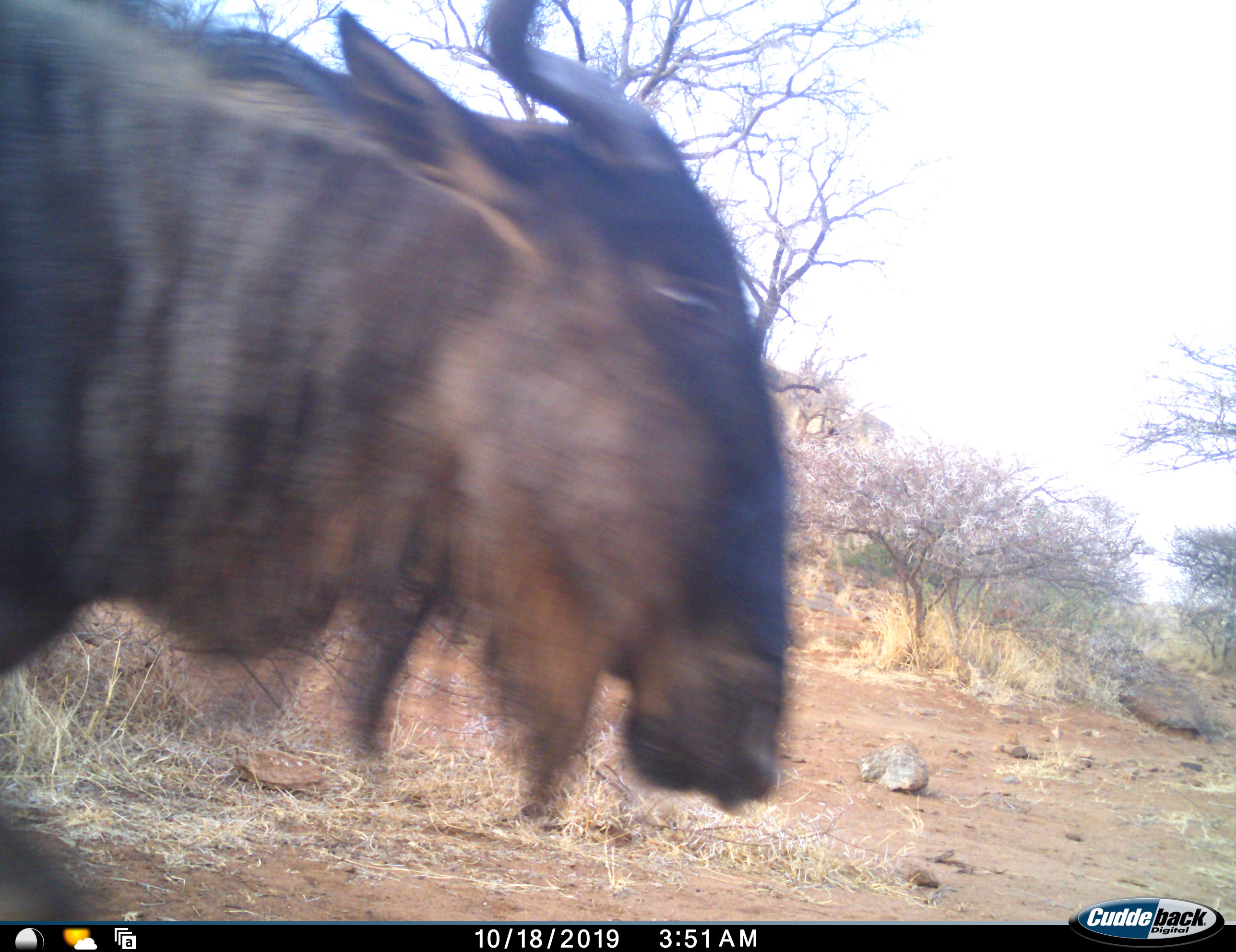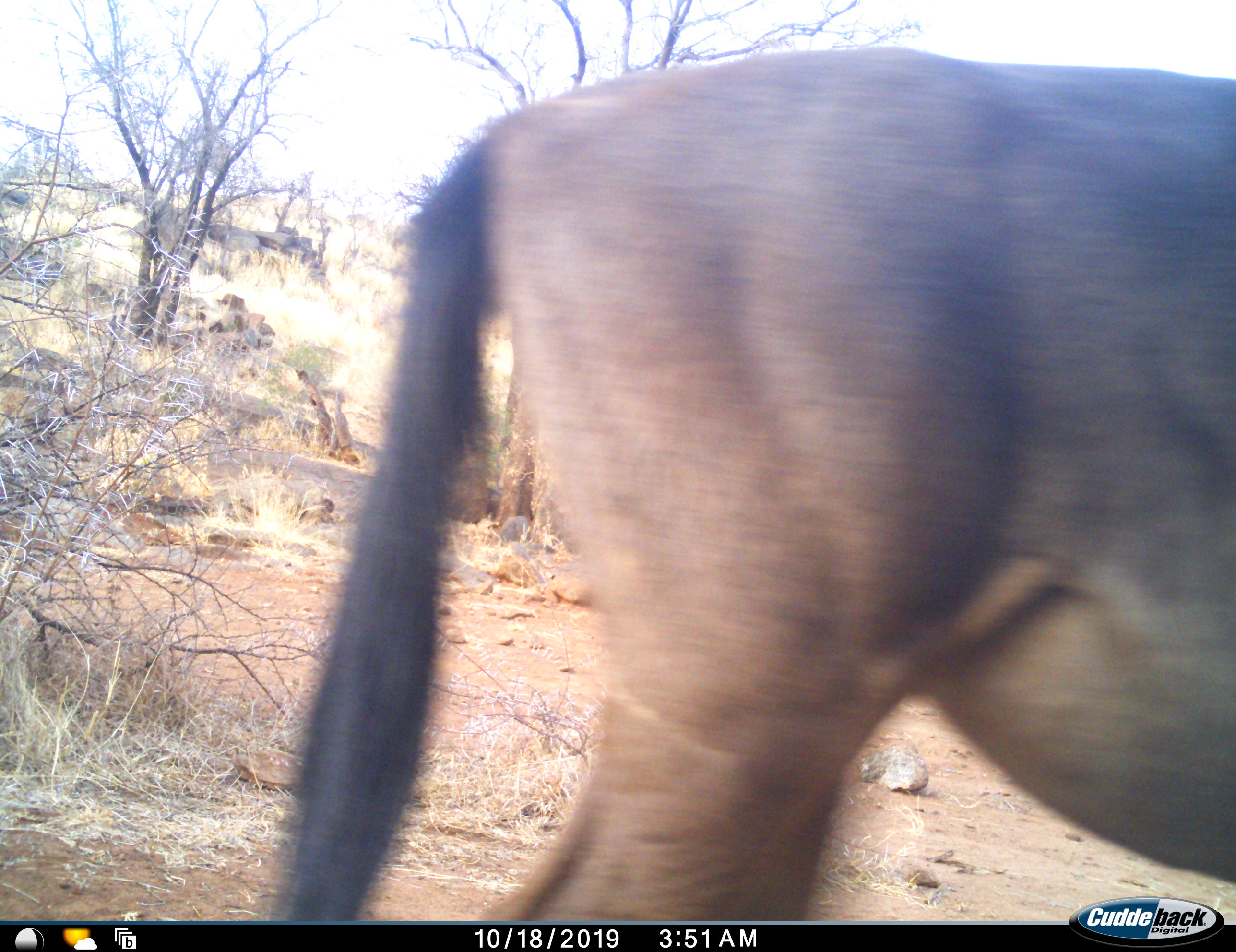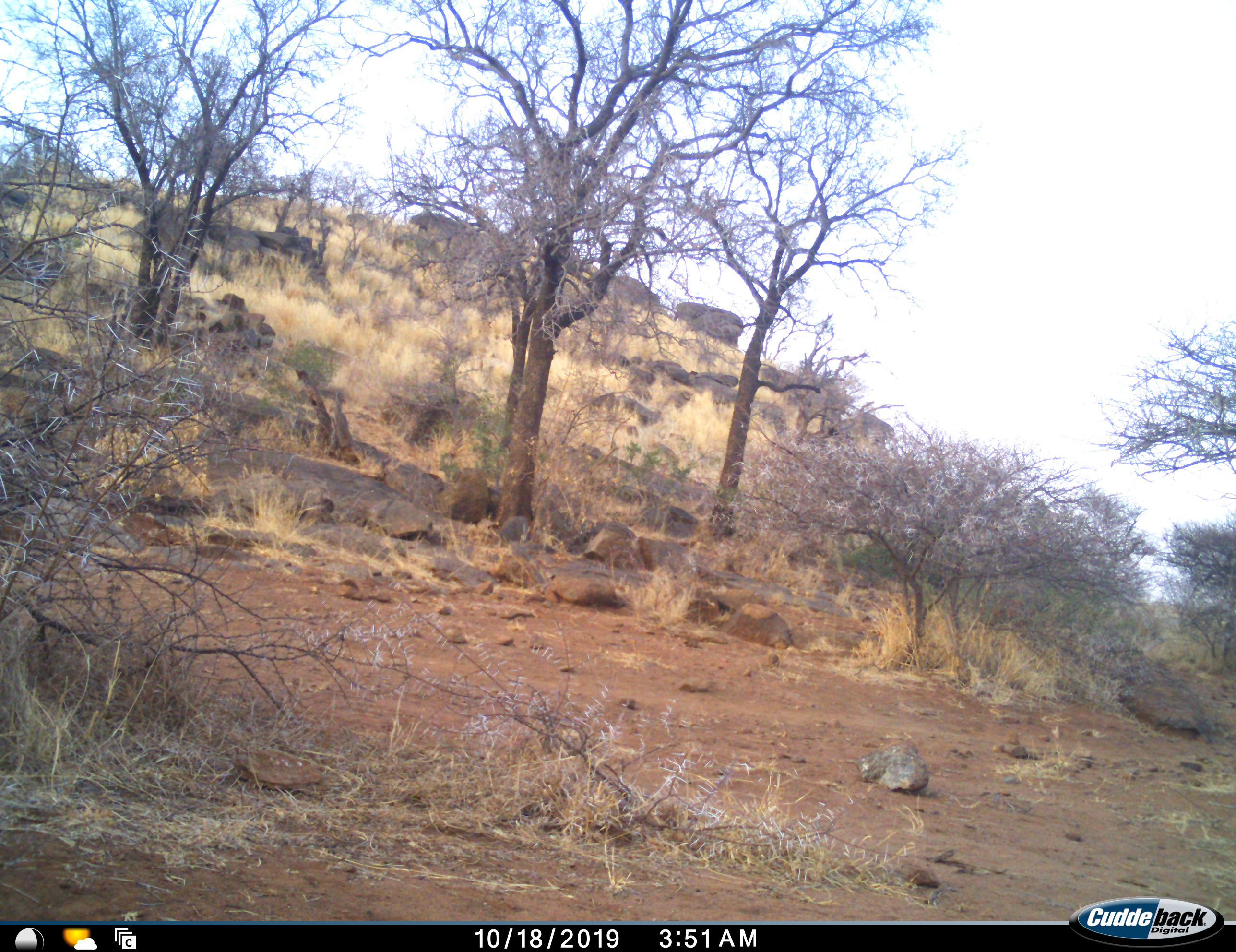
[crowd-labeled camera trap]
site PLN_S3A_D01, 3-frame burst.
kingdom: Animalia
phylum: Chordata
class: Mammalia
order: Artiodactyla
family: Bovidae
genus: Connochaetes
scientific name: Connochaetes taurinus taurinus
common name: blue wildebeest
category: wildebeestblue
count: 1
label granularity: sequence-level